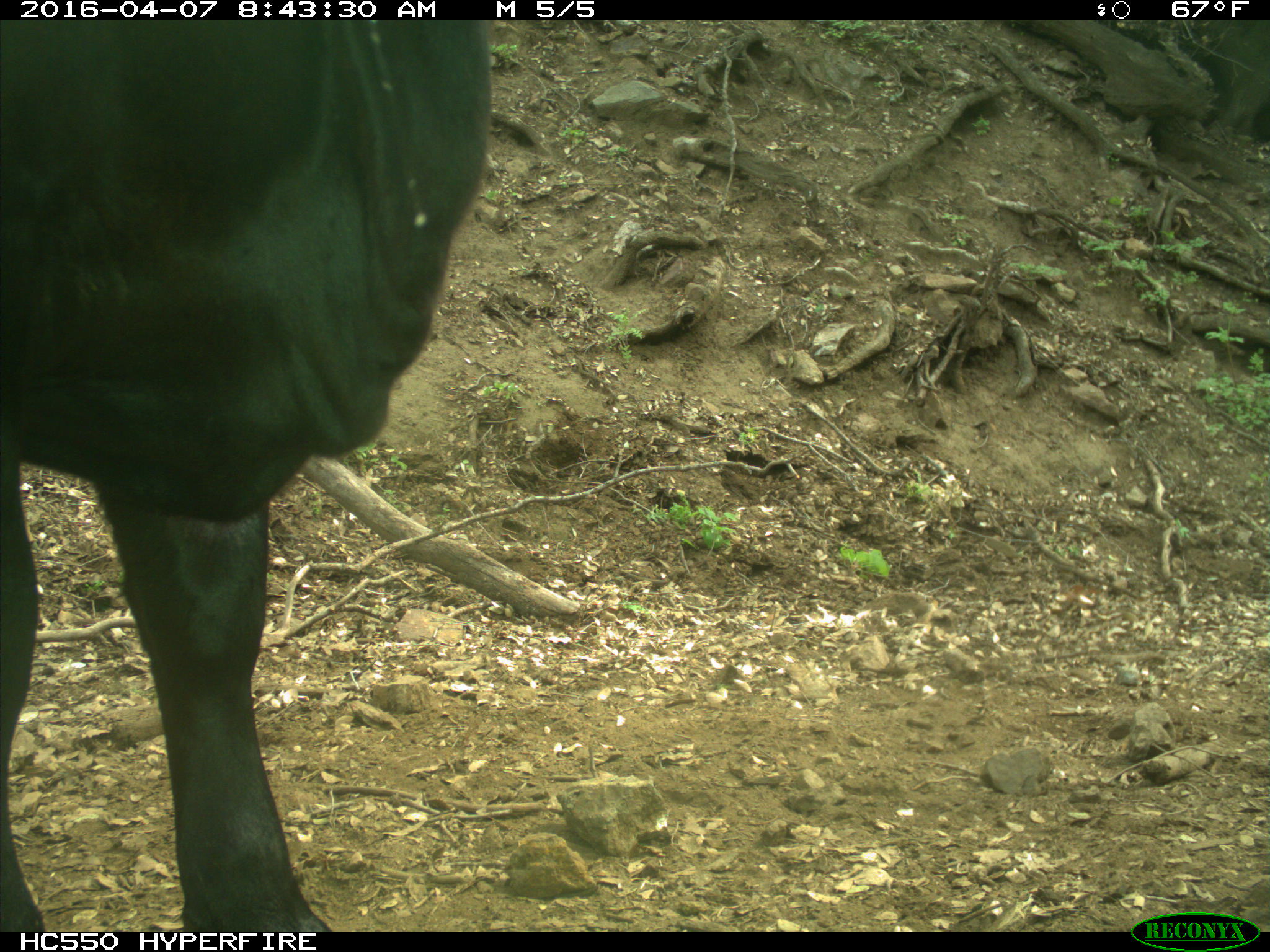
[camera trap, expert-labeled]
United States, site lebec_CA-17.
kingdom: Animalia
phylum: Chordata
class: Mammalia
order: Artiodactyla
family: Bovidae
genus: Bos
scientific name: Bos taurus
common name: domestic cow